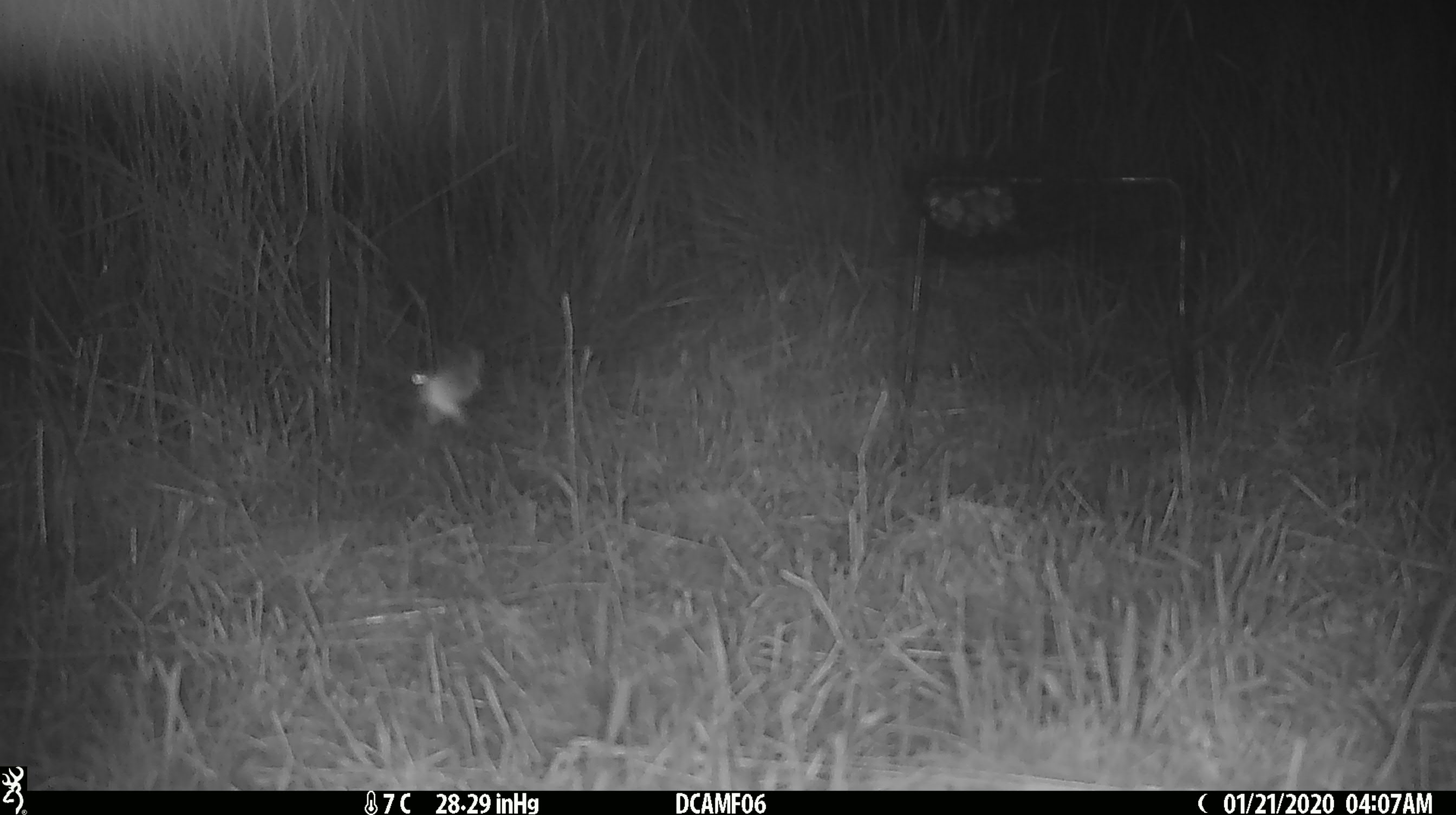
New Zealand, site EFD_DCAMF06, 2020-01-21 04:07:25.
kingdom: Animalia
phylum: Arthropoda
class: Insecta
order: Lepidoptera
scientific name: Lepidoptera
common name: moth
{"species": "moth (Lepidoptera)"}